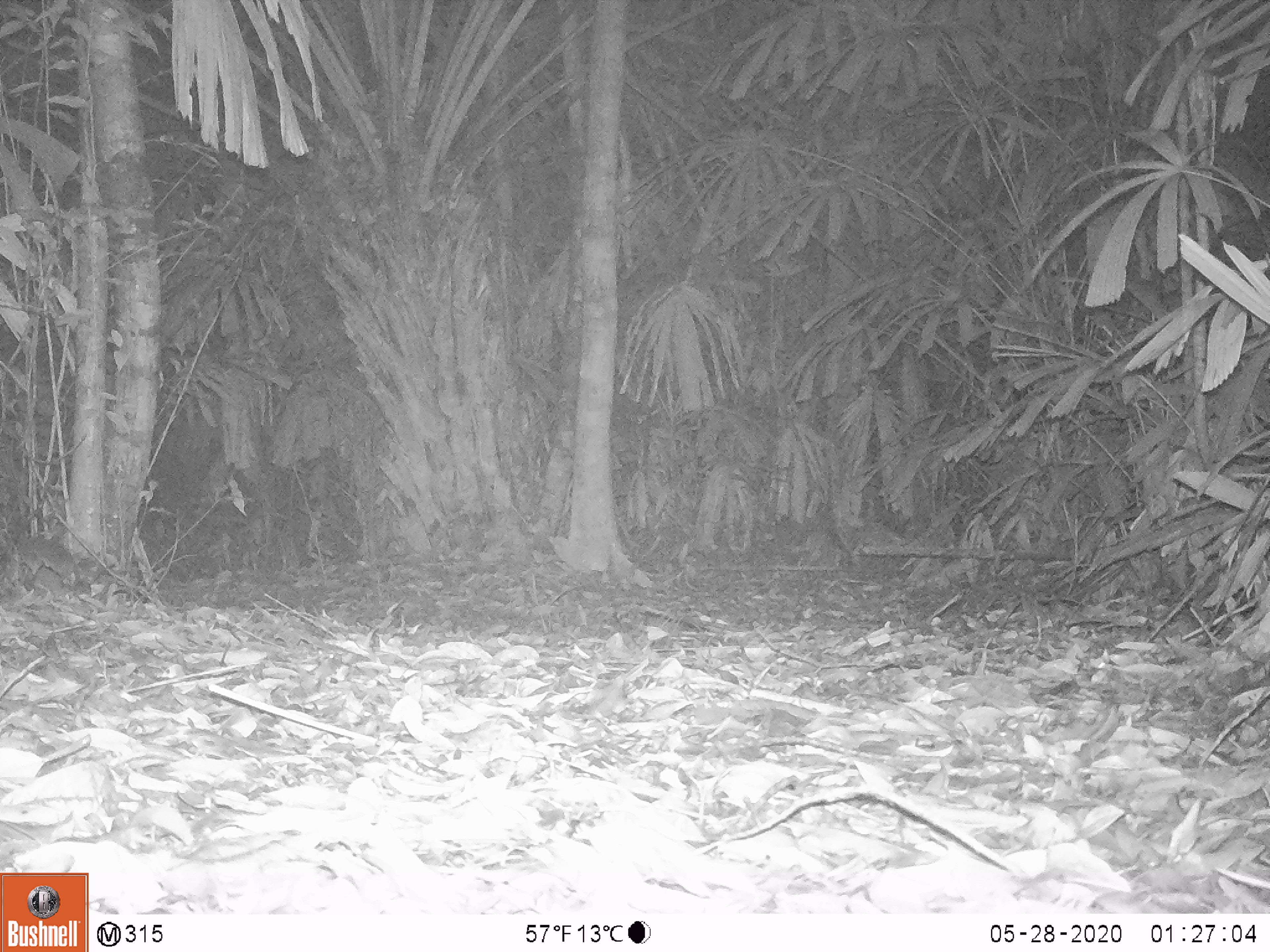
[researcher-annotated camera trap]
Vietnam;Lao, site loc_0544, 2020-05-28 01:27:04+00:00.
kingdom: Animalia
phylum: Chordata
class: Mammalia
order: Rodentia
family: Muridae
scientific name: Muridae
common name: old-world mice and rats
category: unidentified murid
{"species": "unidentified murid (old-world mice and rats) (Muridae)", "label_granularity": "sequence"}